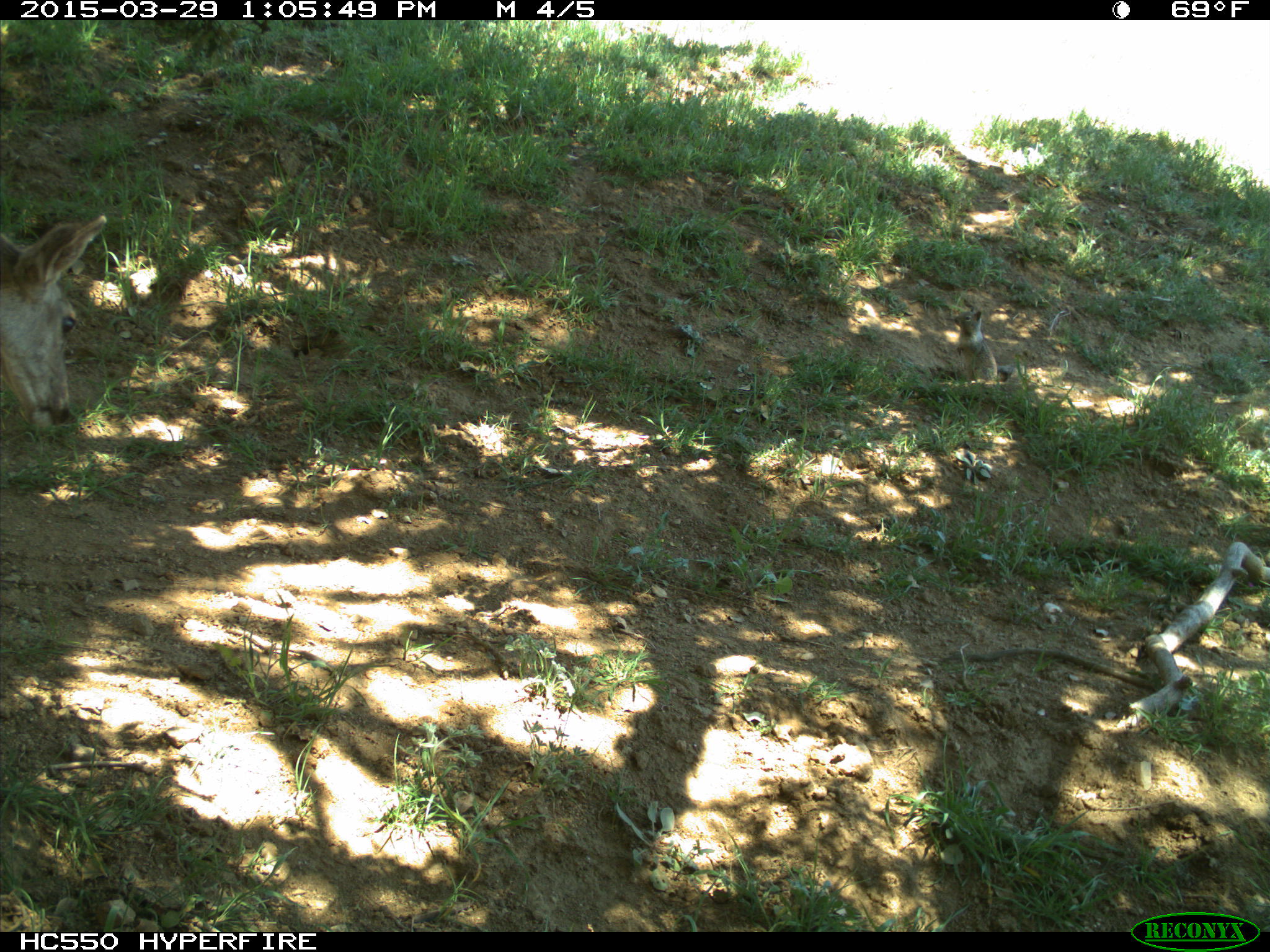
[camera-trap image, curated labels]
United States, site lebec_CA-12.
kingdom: Animalia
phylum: Chordata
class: Mammalia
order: Artiodactyla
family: Cervidae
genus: Odocoileus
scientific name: Odocoileus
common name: deer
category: unidentified deer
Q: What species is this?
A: Unidentified deer (deer) (Odocoileus).